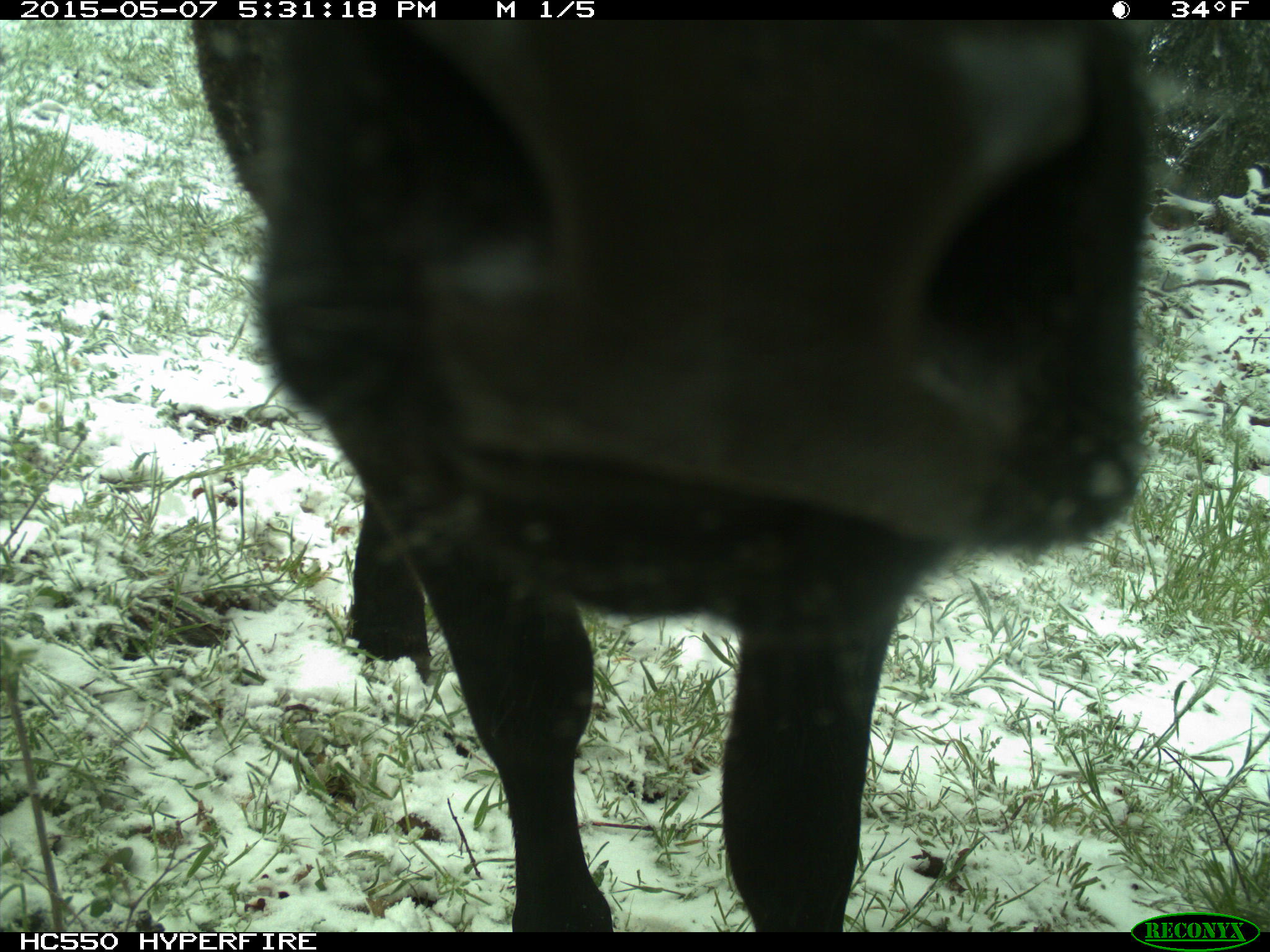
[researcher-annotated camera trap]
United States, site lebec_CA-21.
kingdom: Animalia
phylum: Chordata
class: Mammalia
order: Artiodactyla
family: Bovidae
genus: Bos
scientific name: Bos taurus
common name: domestic cow